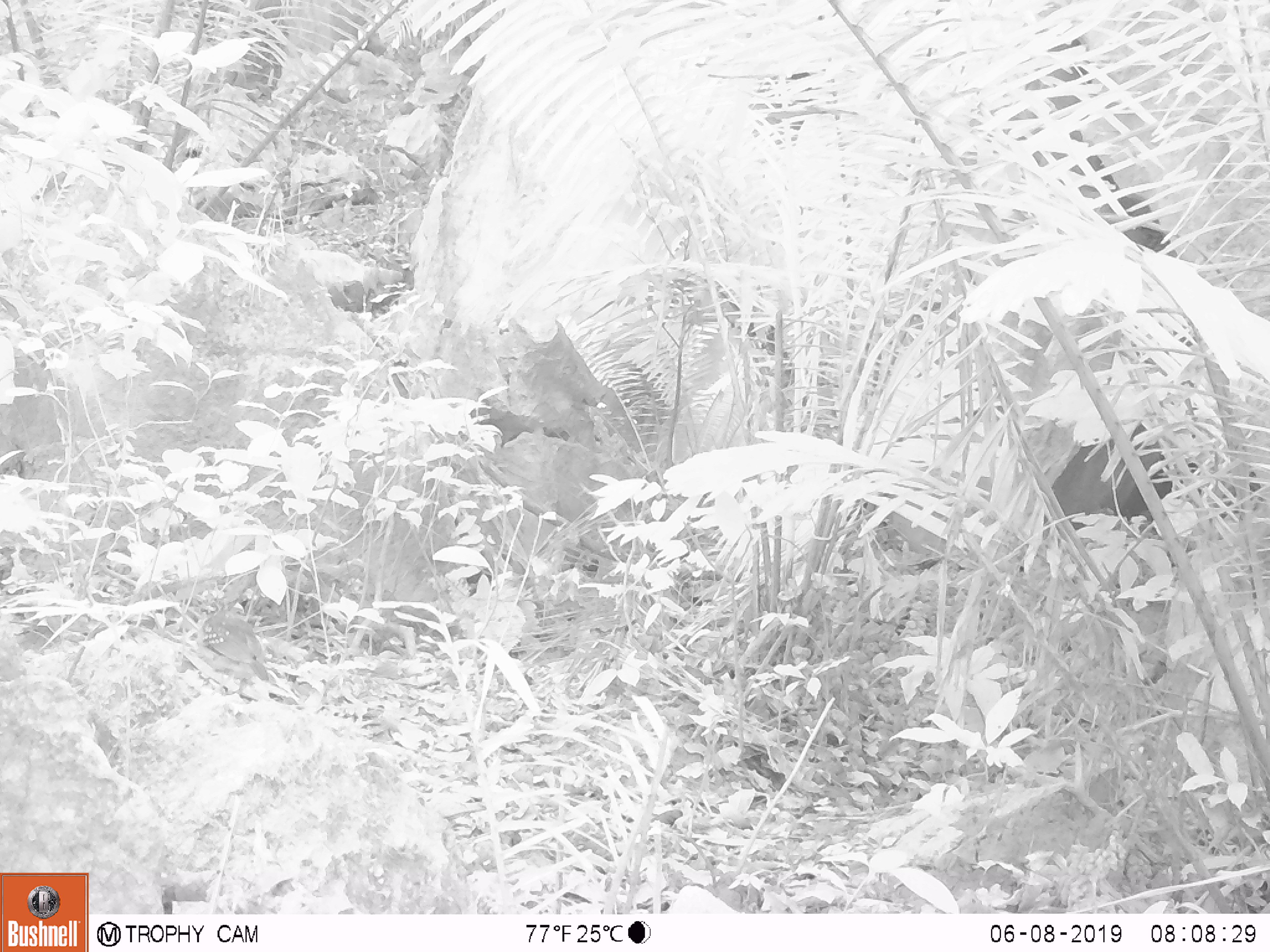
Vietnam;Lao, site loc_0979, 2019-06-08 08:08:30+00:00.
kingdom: Animalia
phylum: Chordata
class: Aves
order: Galliformes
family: Phasianidae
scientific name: Phasianidae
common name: partridge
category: unidentified partridge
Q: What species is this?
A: Unidentified partridge (partridge) (Phasianidae).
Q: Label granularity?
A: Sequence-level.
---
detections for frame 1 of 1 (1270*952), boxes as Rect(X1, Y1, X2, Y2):
unidentified partridge: Rect(202, 607, 270, 681)